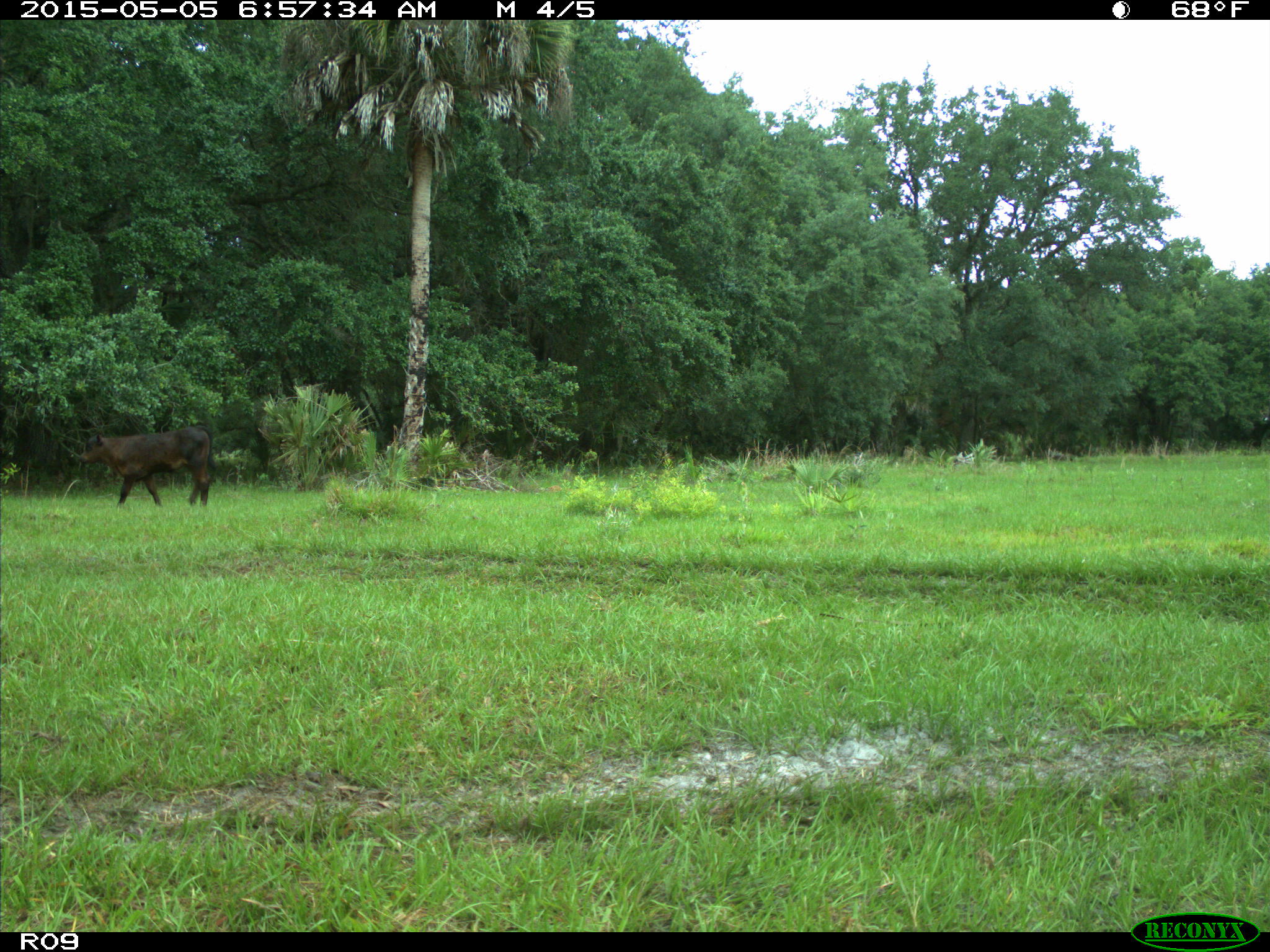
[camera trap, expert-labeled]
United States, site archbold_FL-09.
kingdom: Animalia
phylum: Chordata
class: Mammalia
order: Artiodactyla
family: Bovidae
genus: Bos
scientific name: Bos taurus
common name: domestic cow